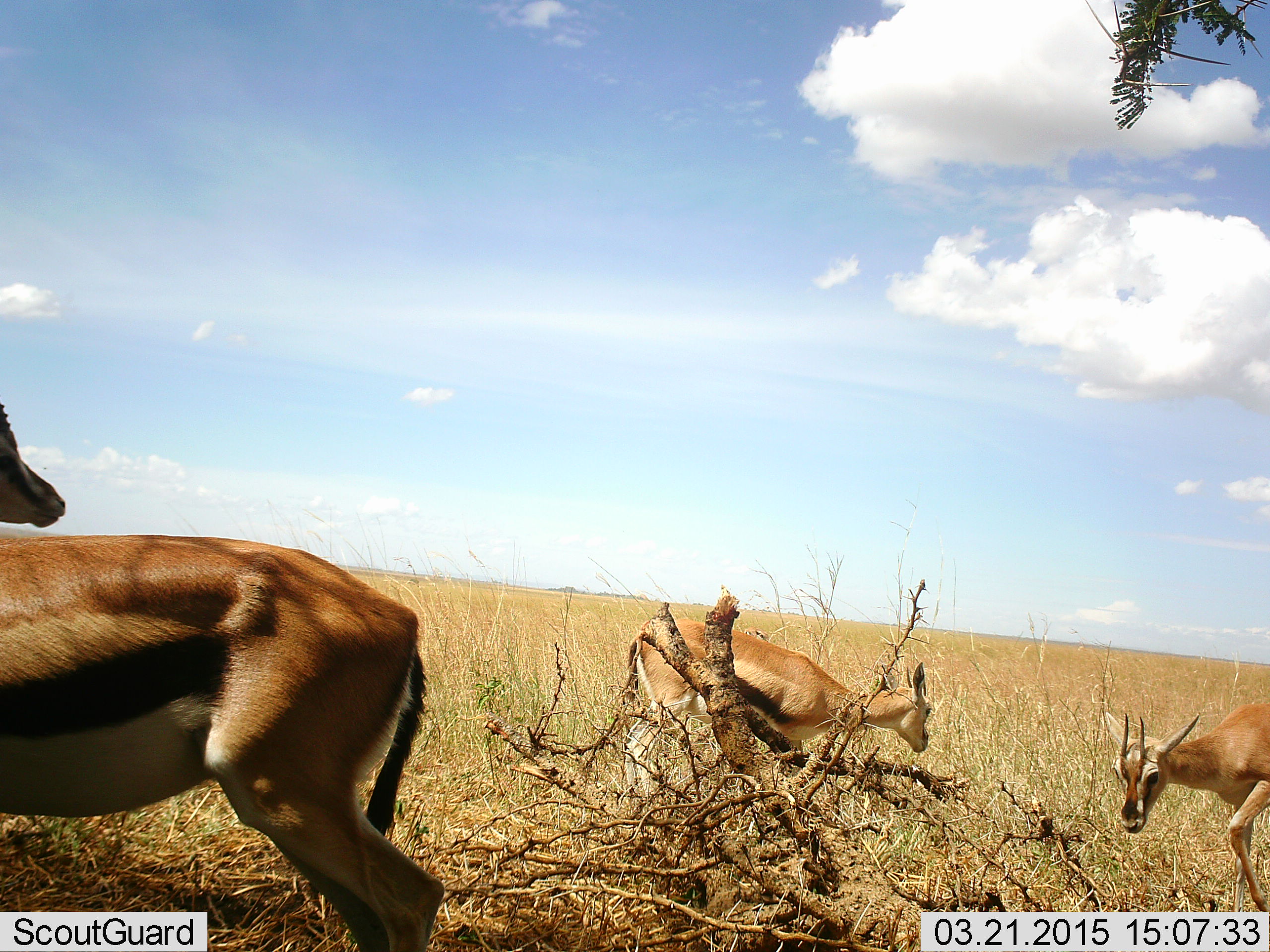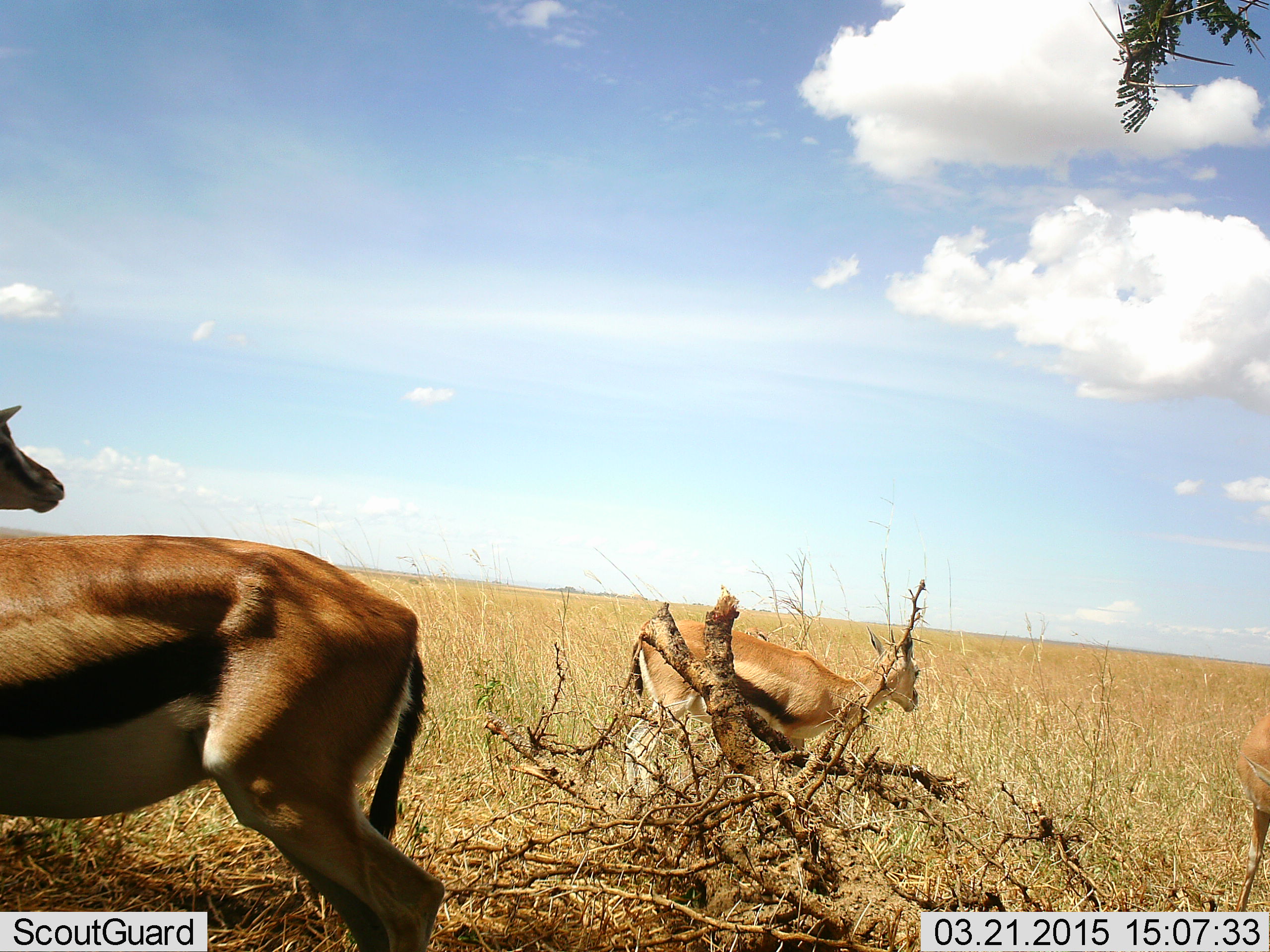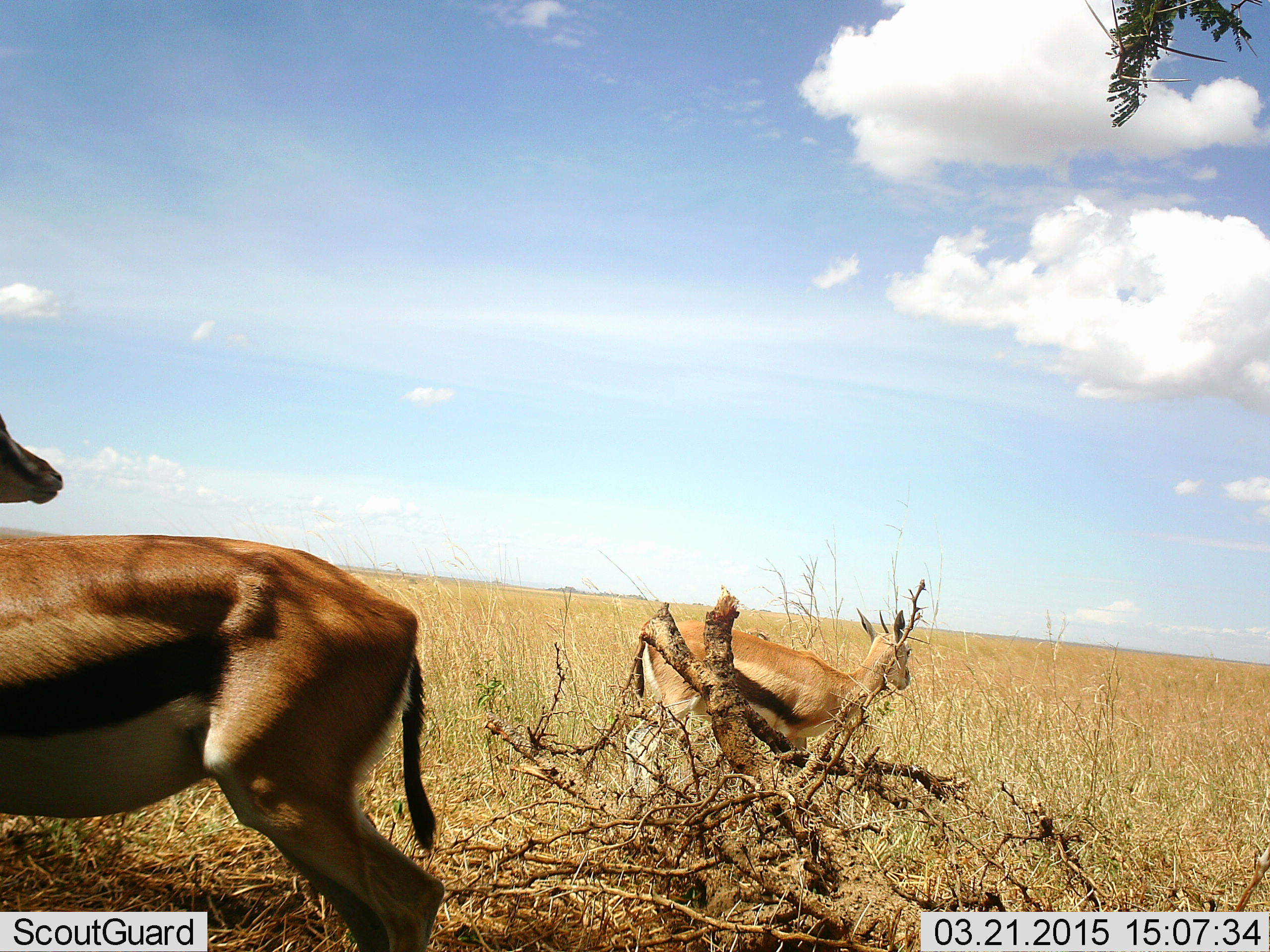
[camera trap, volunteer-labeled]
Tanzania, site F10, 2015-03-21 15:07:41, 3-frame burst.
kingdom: Animalia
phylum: Chordata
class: Mammalia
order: Artiodactyla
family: Bovidae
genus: Eudorcas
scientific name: Eudorcas thomsonii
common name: thomson's gazelle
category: gazellethomsons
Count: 3.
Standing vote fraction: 90%.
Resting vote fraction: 0%.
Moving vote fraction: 50%.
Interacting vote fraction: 0%.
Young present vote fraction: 10%.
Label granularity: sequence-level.